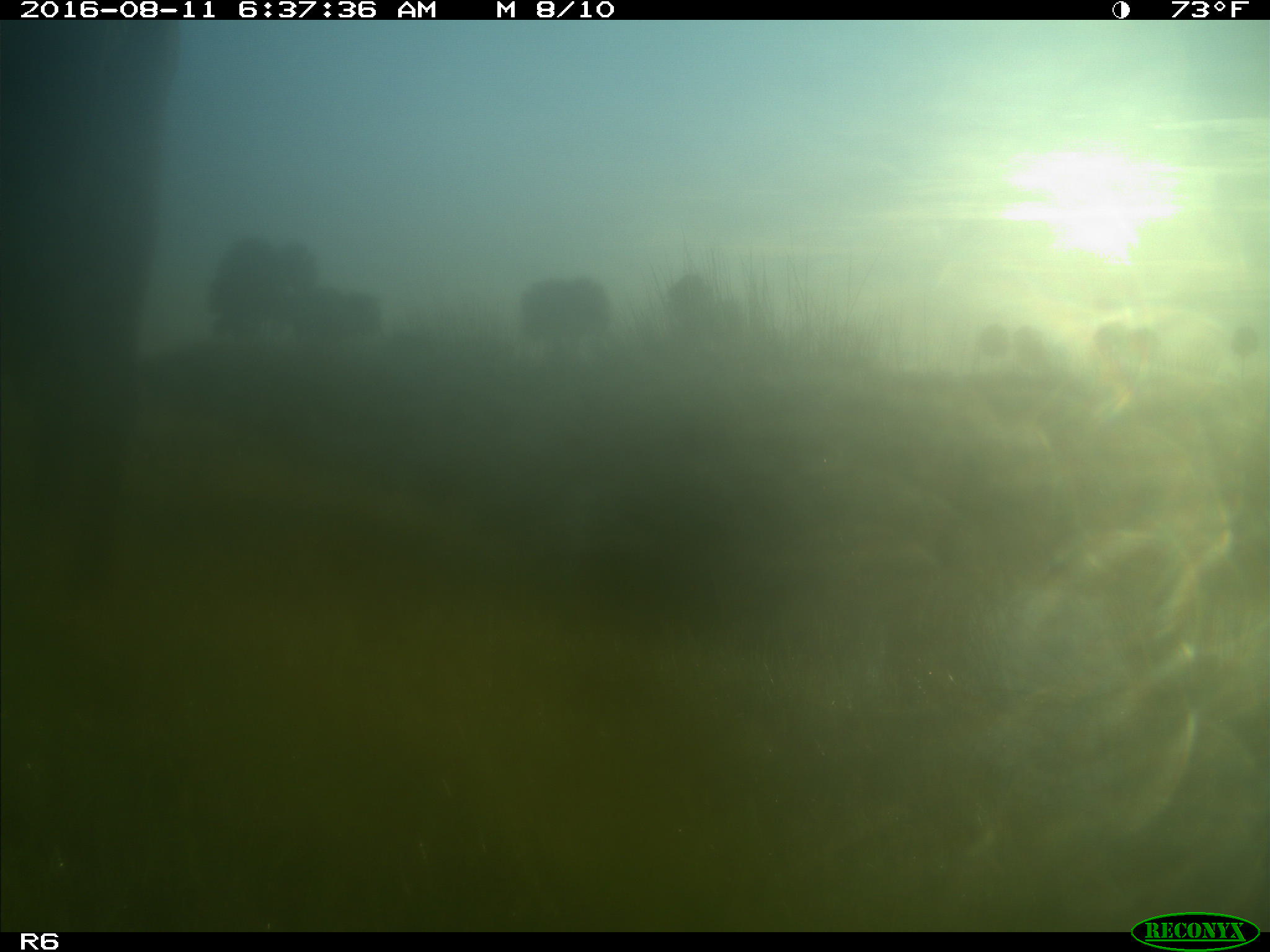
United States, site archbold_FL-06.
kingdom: Animalia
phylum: Chordata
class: Mammalia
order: Artiodactyla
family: Bovidae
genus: Bos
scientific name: Bos taurus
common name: domestic cow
Bos taurus (domestic cow).